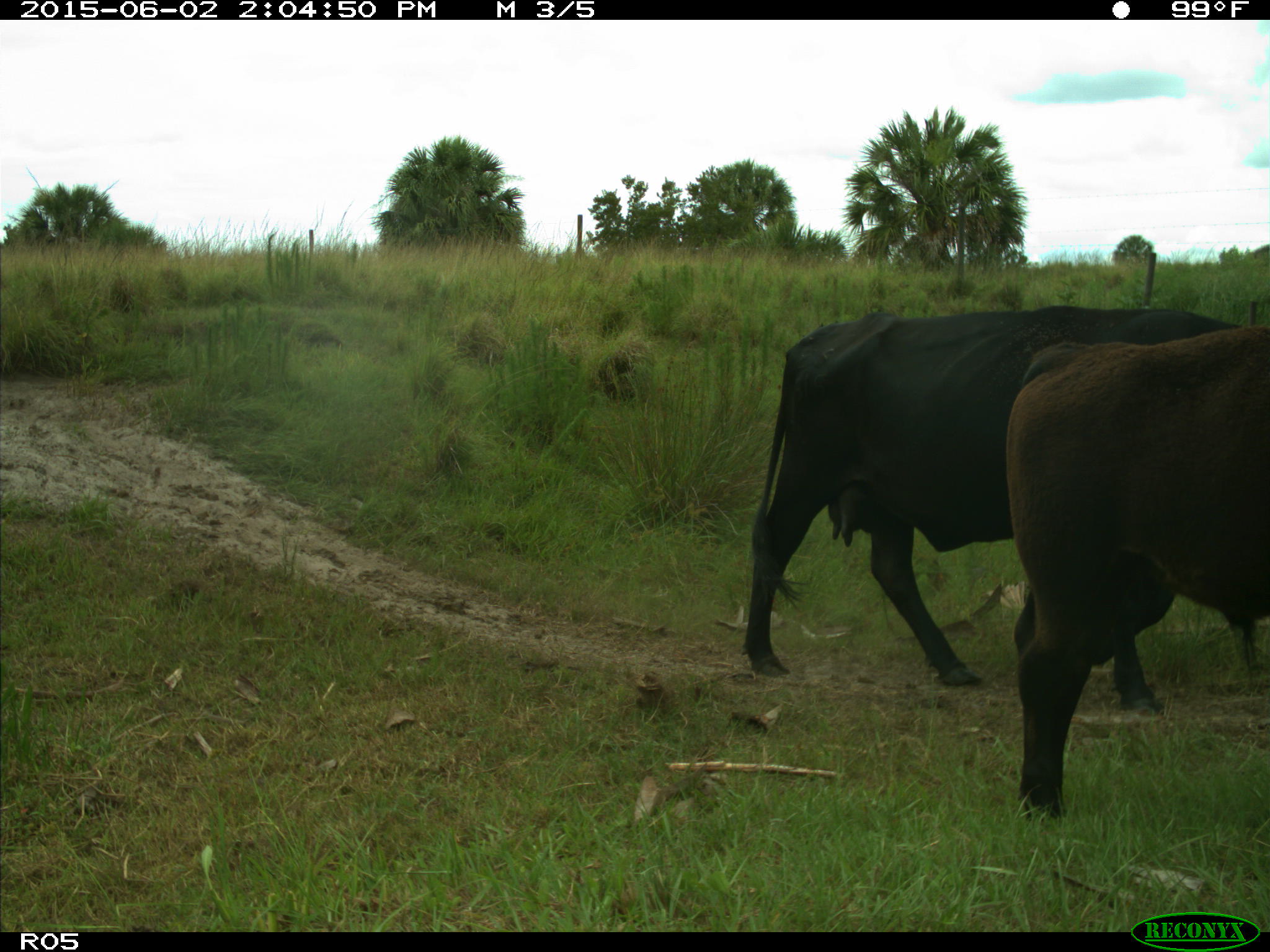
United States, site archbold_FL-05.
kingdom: Animalia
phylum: Chordata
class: Mammalia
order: Artiodactyla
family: Bovidae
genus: Bos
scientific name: Bos taurus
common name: domestic cow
Bos taurus (domestic cow).